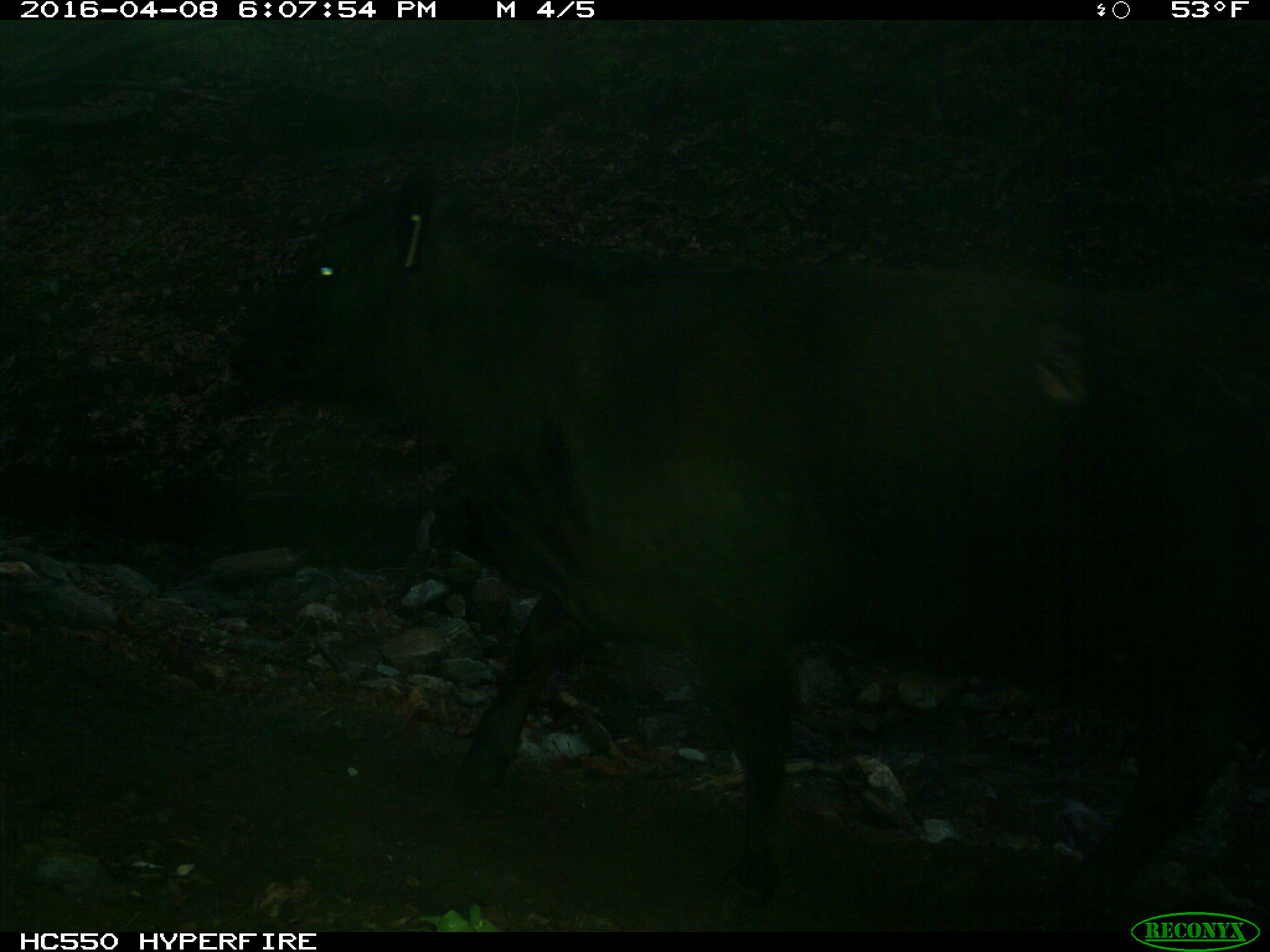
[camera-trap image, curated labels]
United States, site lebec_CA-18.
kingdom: Animalia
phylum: Chordata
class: Mammalia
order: Artiodactyla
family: Bovidae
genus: Bos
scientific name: Bos taurus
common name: domestic cow